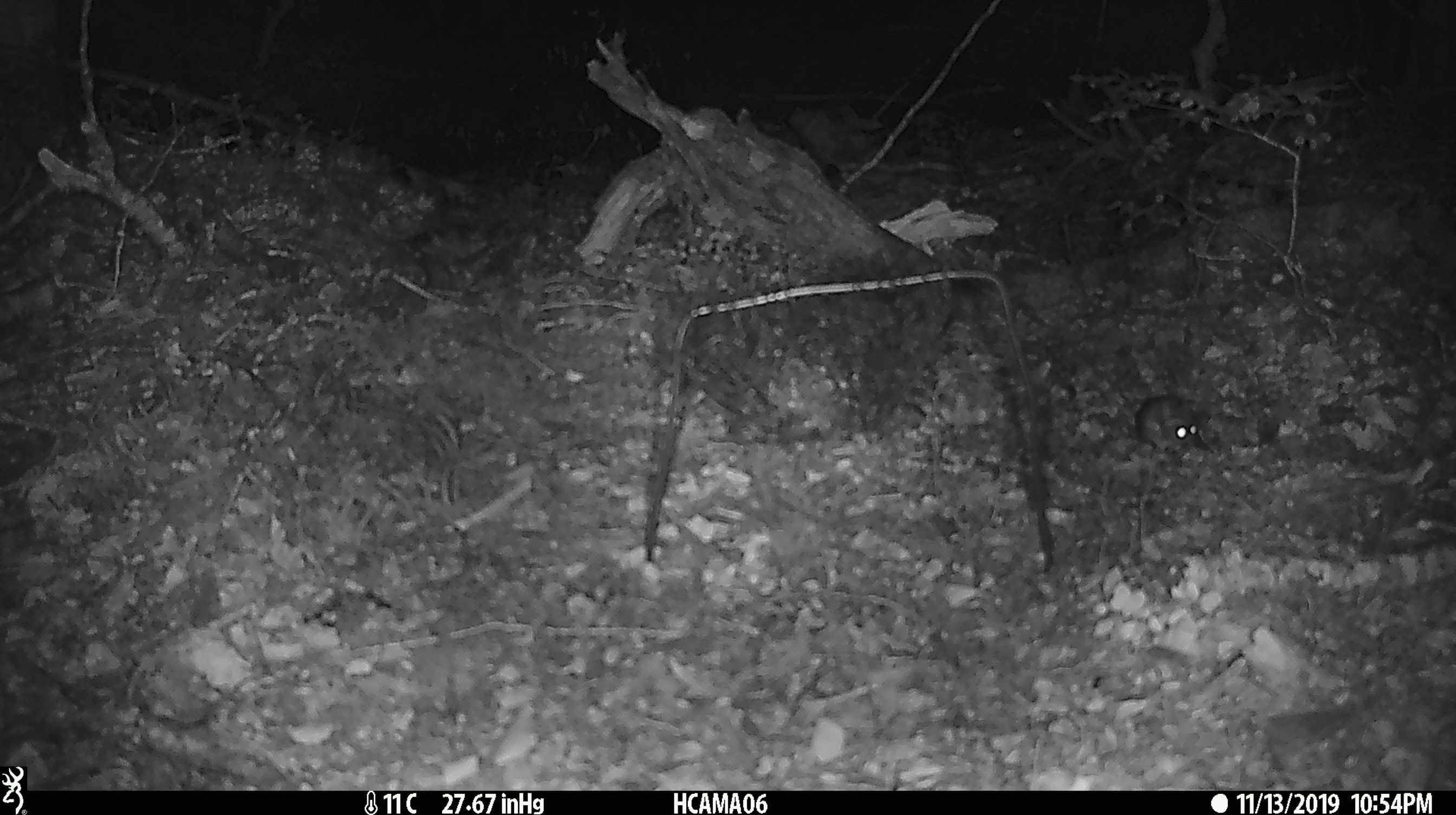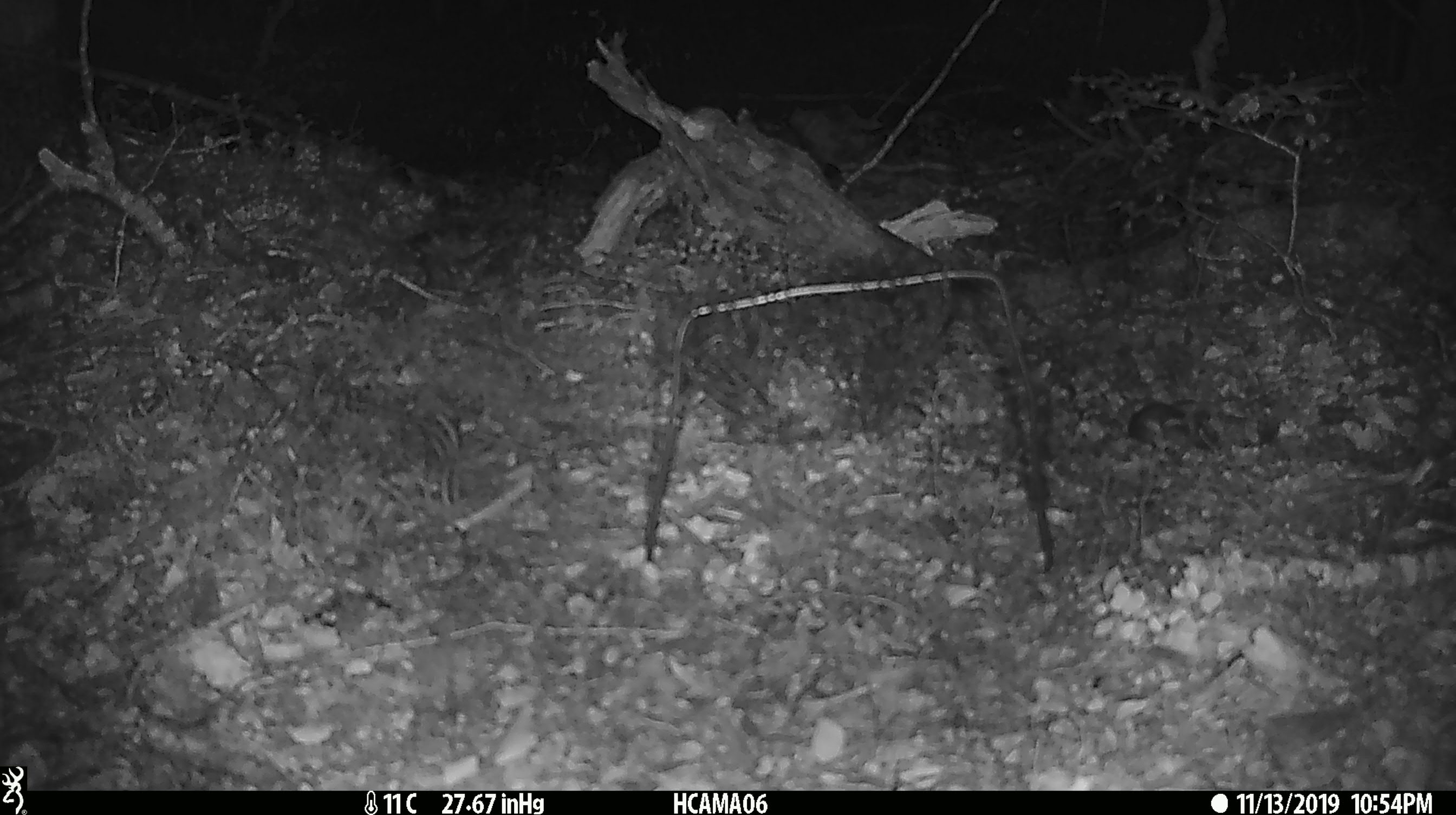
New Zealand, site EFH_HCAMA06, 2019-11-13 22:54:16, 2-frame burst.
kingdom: Animalia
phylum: Chordata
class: Mammalia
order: Rodentia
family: Muridae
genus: Mus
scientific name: Mus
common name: mouse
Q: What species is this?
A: Mouse (Mus).